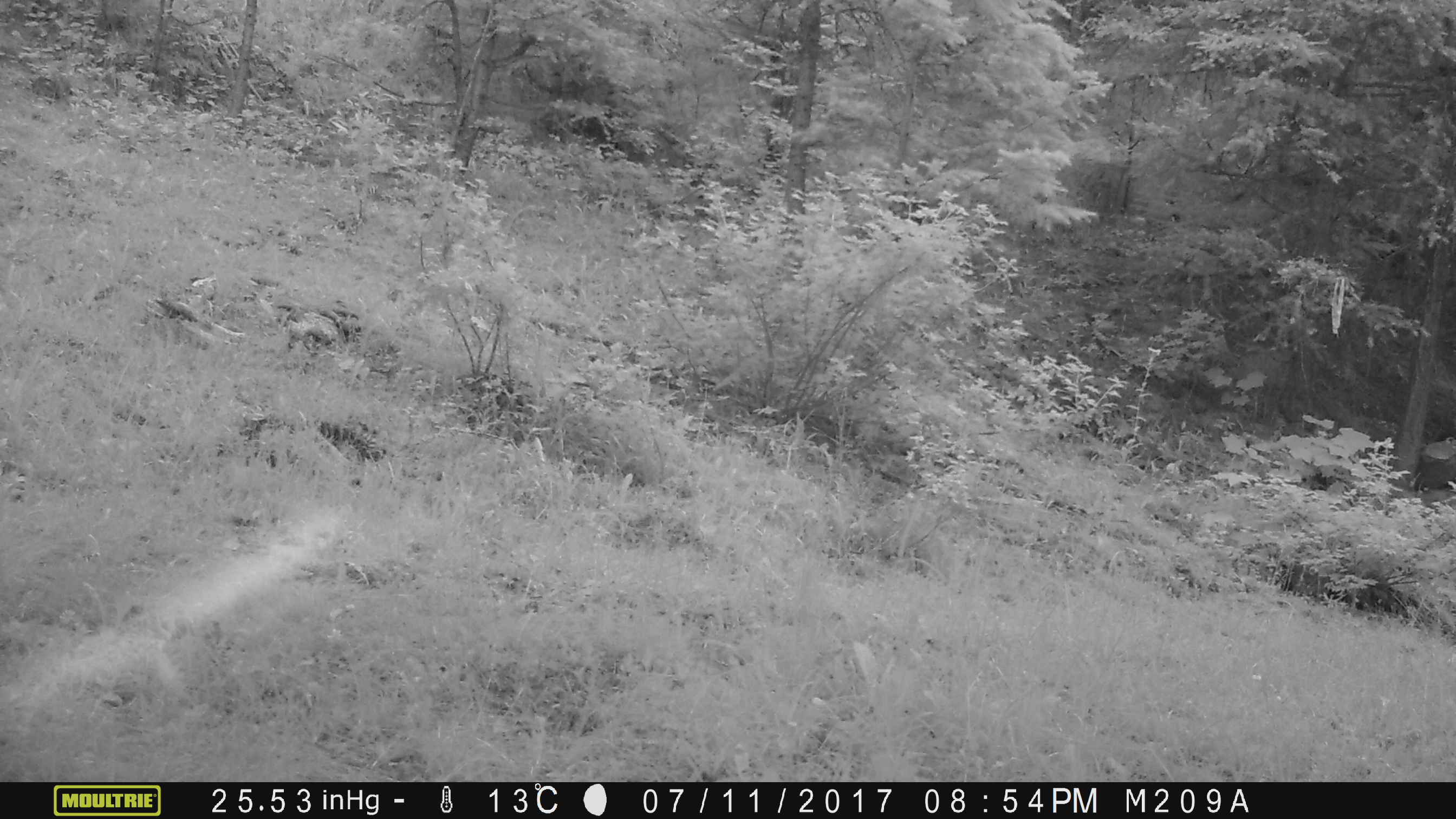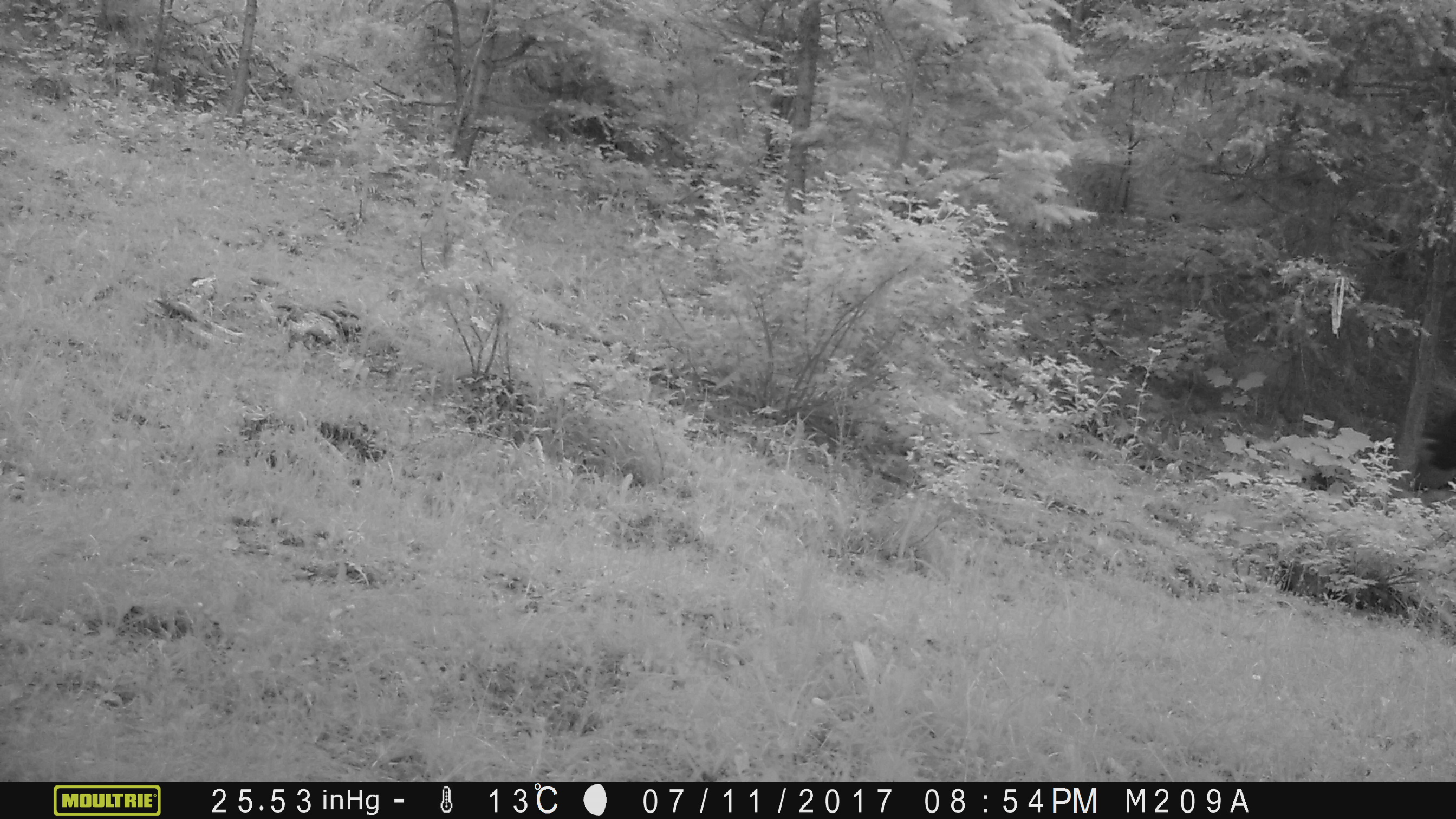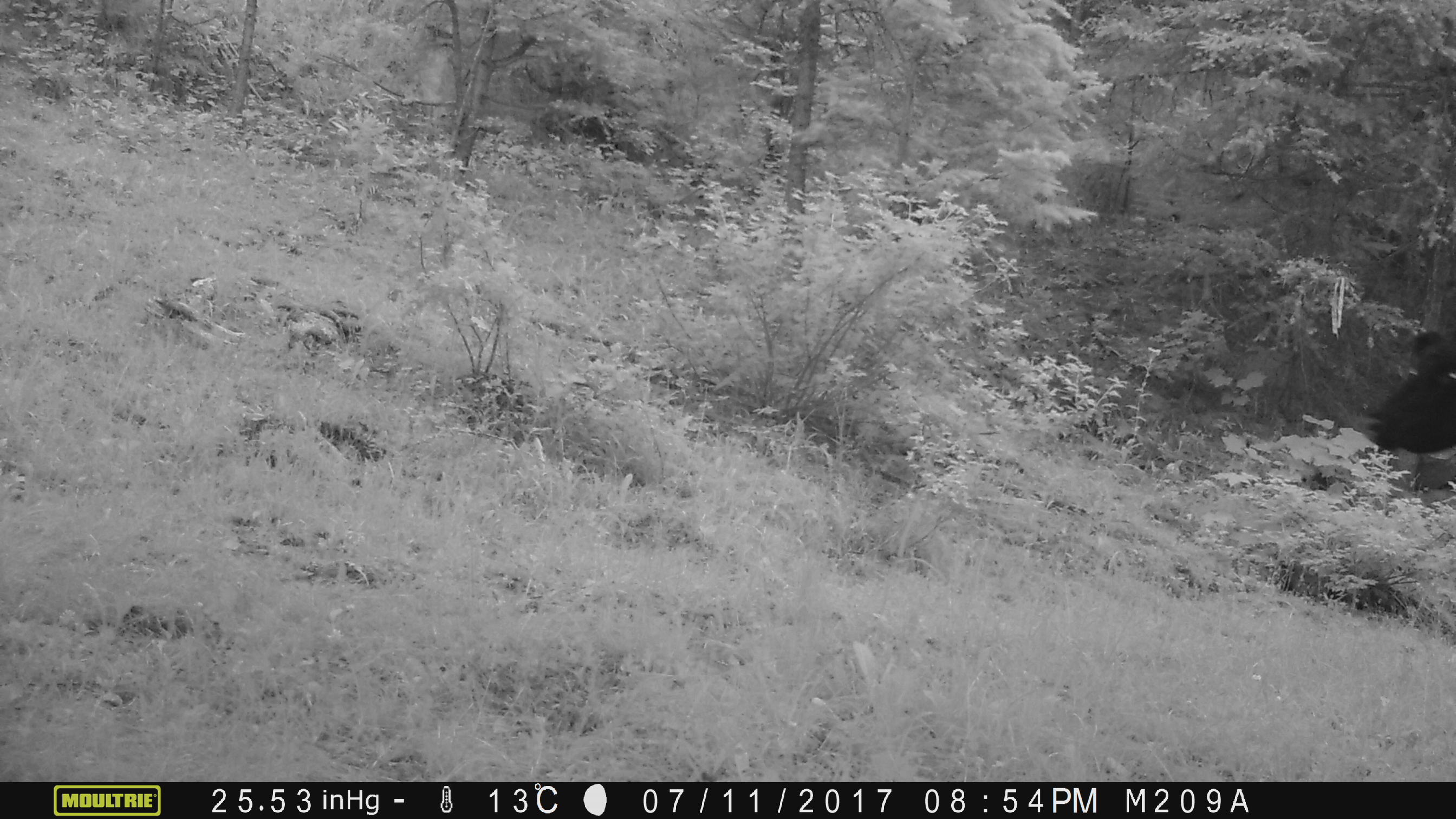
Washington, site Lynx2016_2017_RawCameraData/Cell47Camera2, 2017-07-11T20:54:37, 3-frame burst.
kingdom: Animalia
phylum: Chordata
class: Mammalia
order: Artiodactyla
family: Bovidae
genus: Bos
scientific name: Bos taurus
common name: domestic cattle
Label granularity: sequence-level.